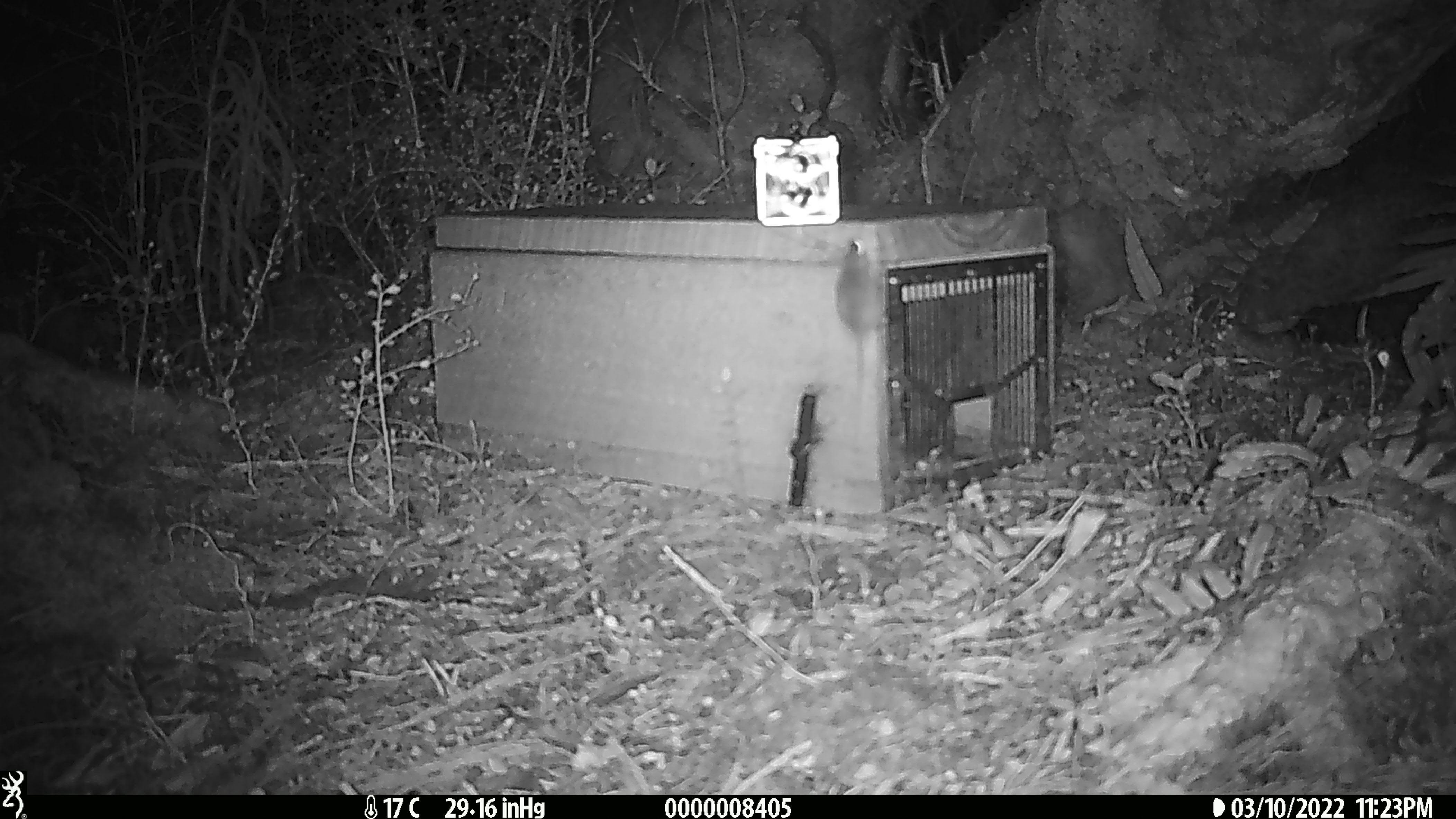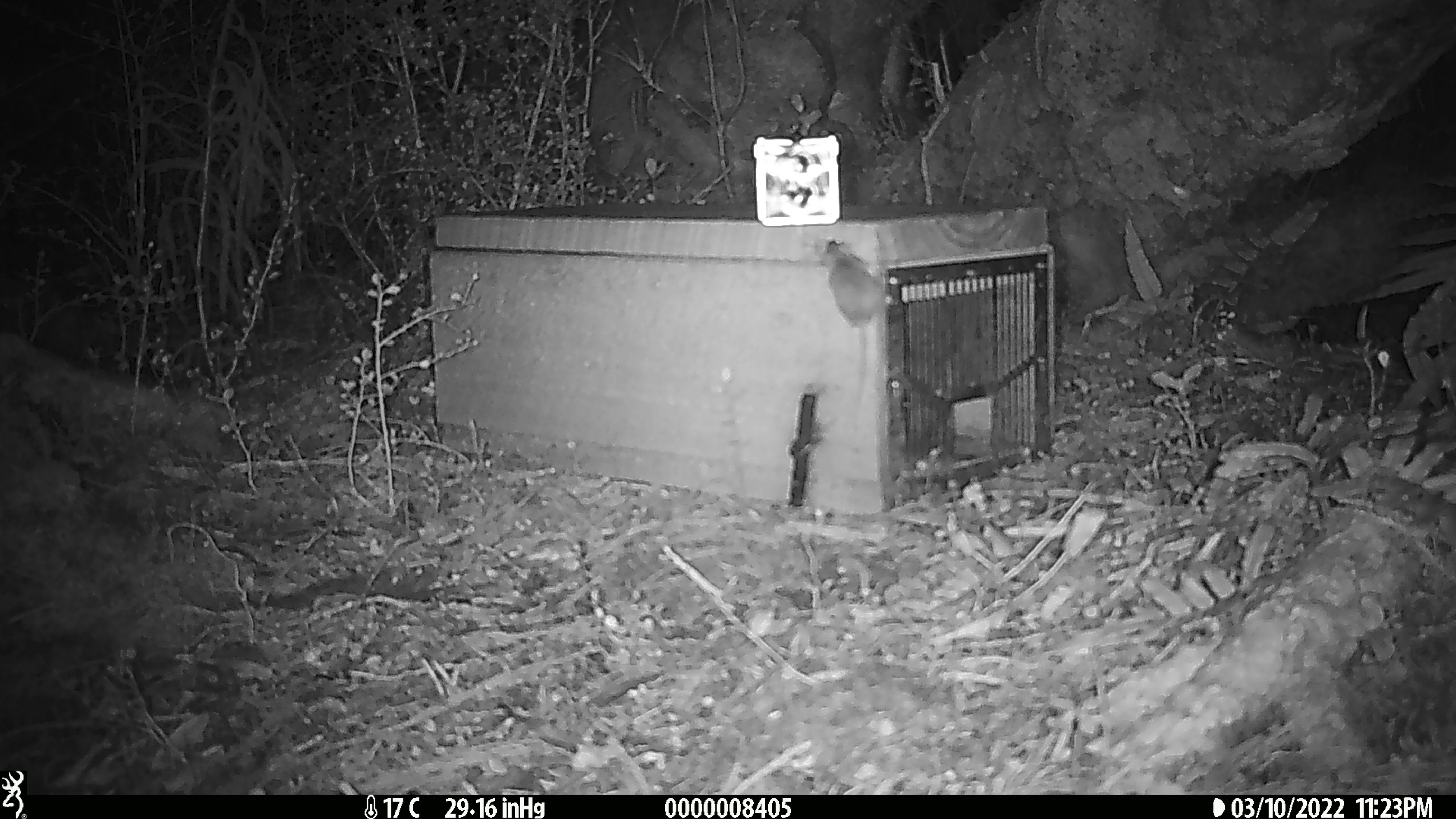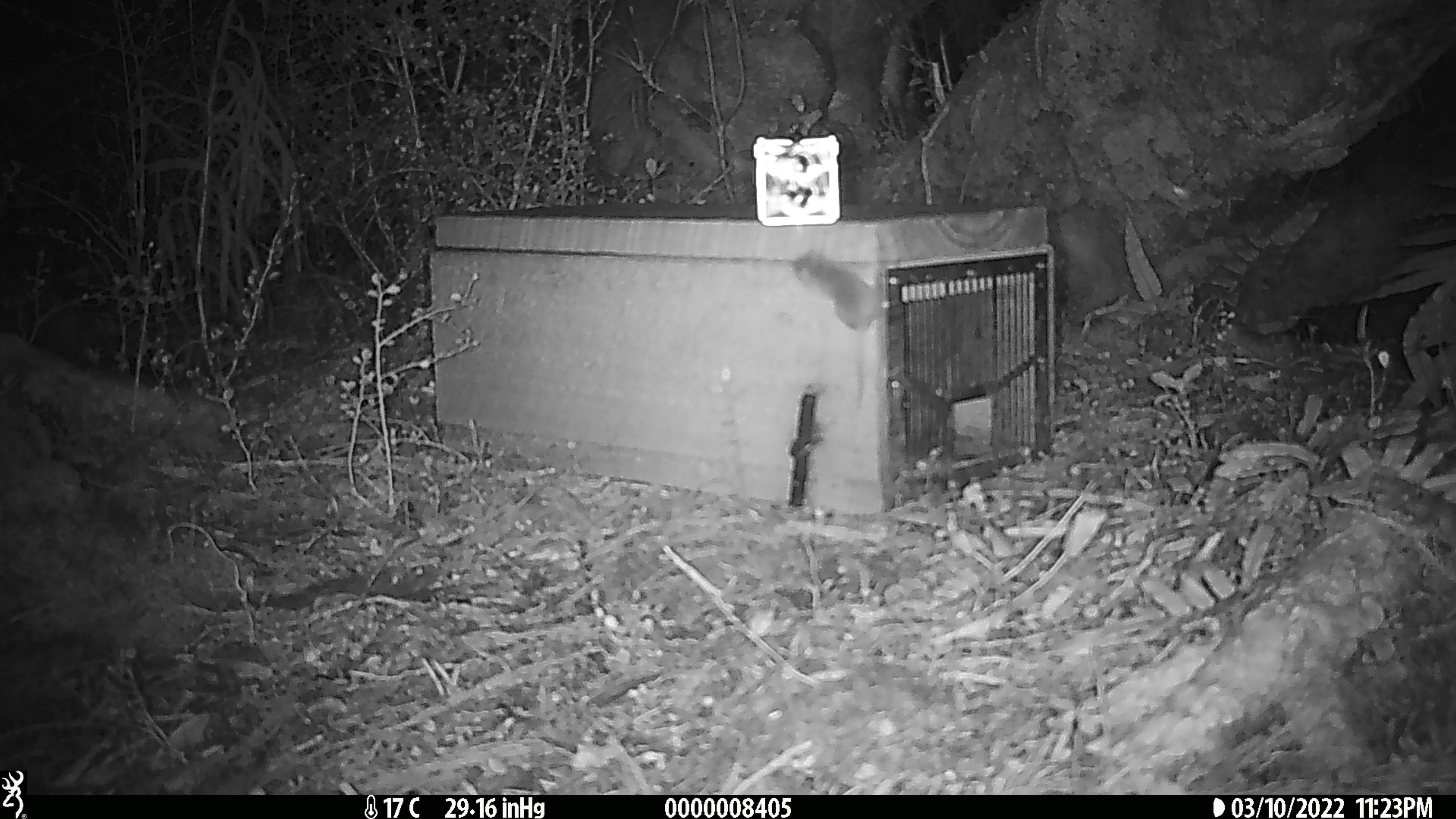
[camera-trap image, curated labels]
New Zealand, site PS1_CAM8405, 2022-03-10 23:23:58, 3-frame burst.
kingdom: Animalia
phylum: Chordata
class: Mammalia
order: Rodentia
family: Muridae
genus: Mus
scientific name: Mus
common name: mouse